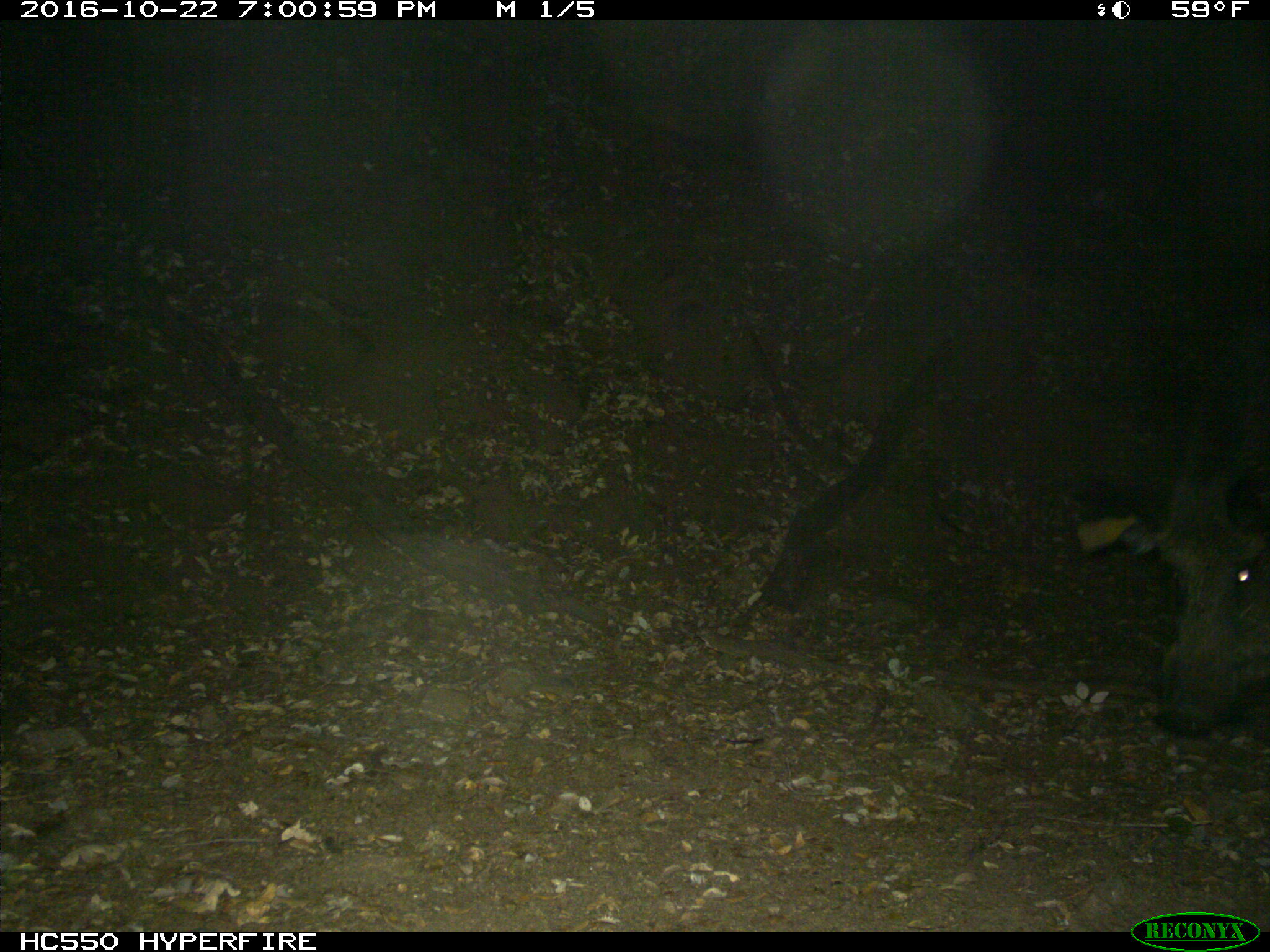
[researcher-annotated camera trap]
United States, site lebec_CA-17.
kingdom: Animalia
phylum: Chordata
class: Mammalia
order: Artiodactyla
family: Suidae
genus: Sus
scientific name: Sus scrofa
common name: wild boar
Sus scrofa (wild boar).